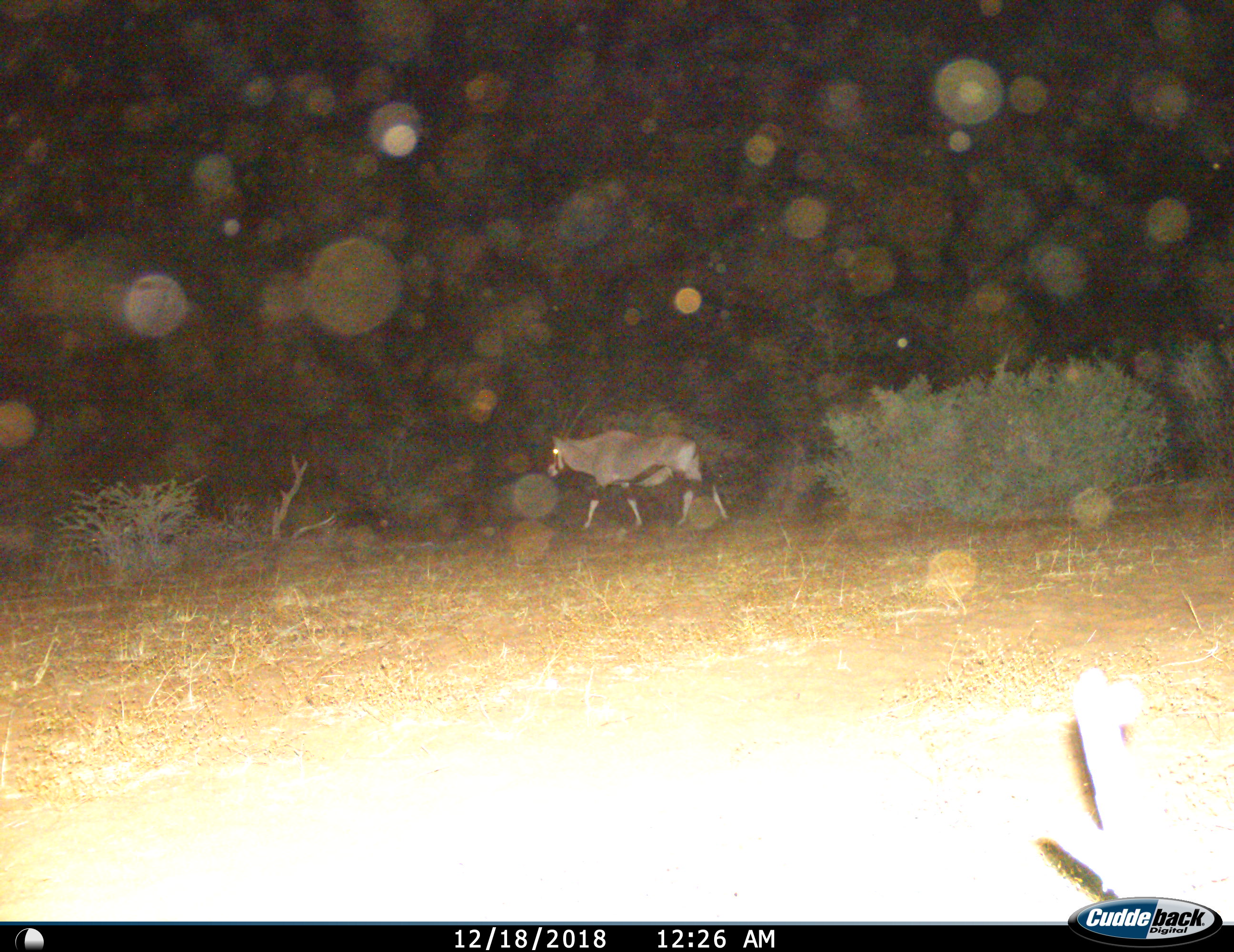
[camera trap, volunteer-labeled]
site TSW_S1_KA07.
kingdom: Animalia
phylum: Chordata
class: Mammalia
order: Artiodactyla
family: Bovidae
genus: Oryx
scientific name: Oryx gazella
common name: gemsbok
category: oryx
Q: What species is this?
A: Oryx (gemsbok) (Oryx gazella).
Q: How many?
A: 1.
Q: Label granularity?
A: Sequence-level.